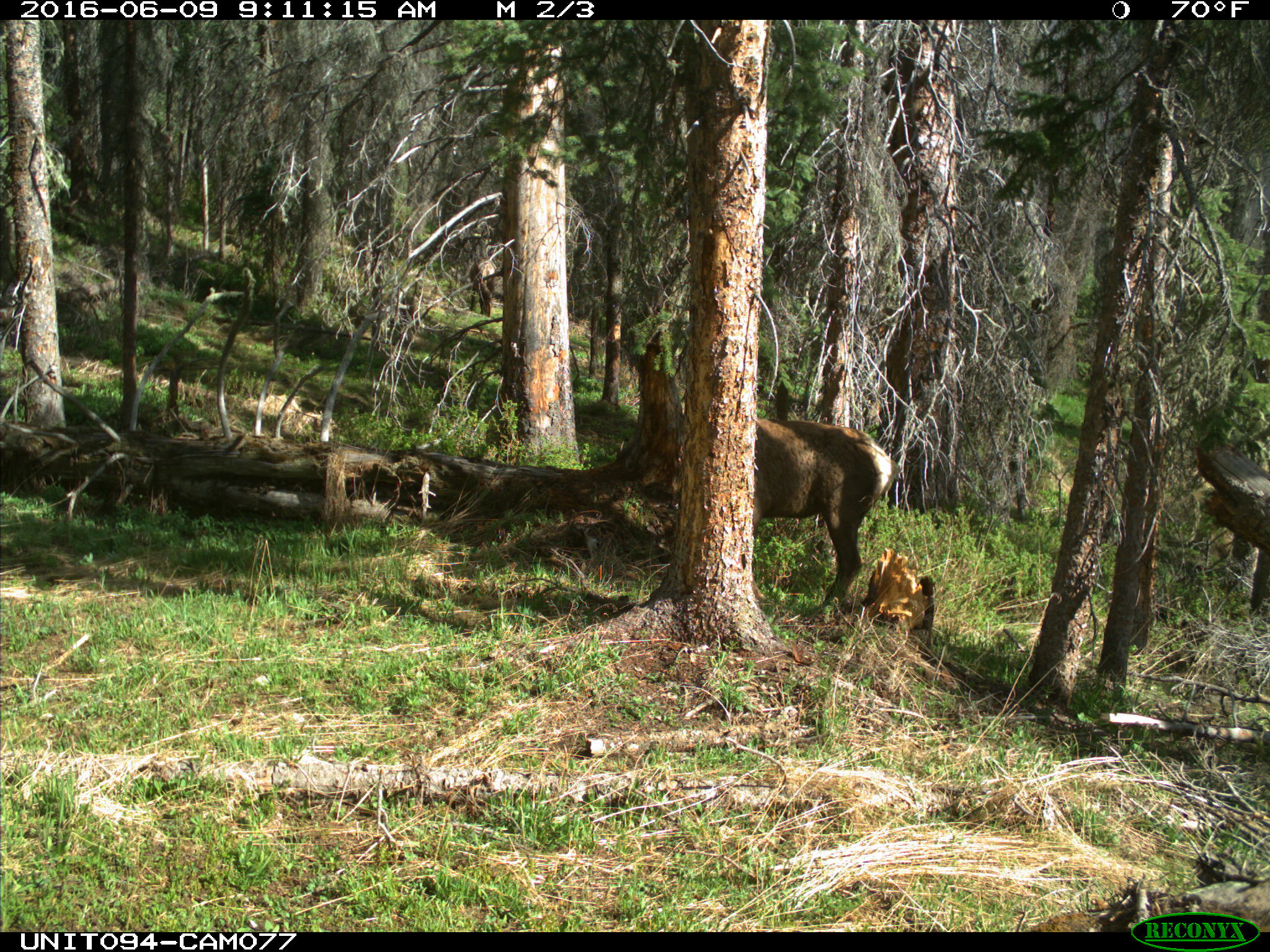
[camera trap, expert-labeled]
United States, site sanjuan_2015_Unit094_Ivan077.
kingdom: Animalia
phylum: Chordata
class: Mammalia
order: Artiodactyla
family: Cervidae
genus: Cervus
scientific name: Cervus elaphus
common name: red deer